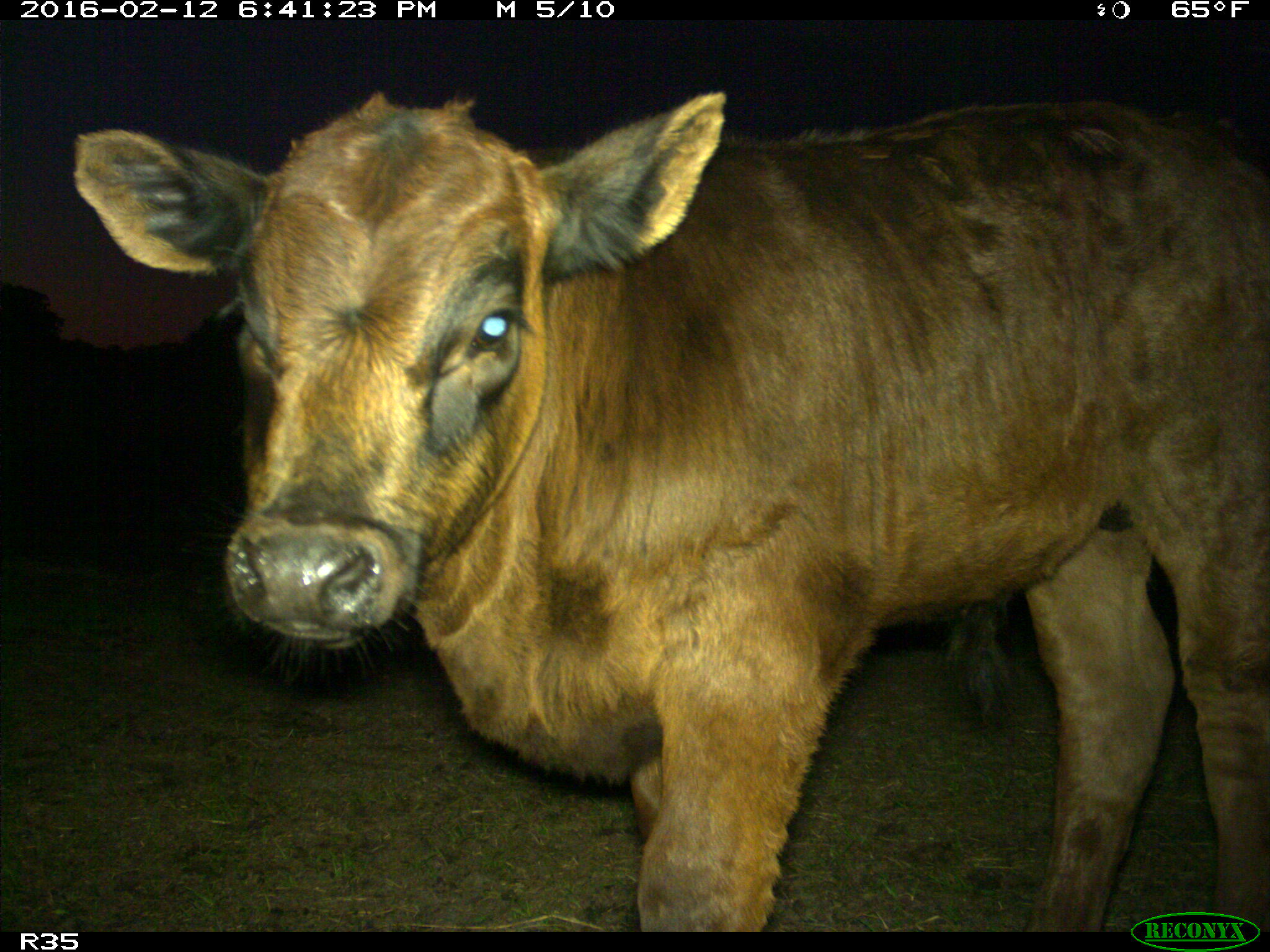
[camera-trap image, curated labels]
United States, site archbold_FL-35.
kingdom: Animalia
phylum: Chordata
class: Mammalia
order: Artiodactyla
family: Bovidae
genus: Bos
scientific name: Bos taurus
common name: domestic cow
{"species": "Bos taurus (domestic cow)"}